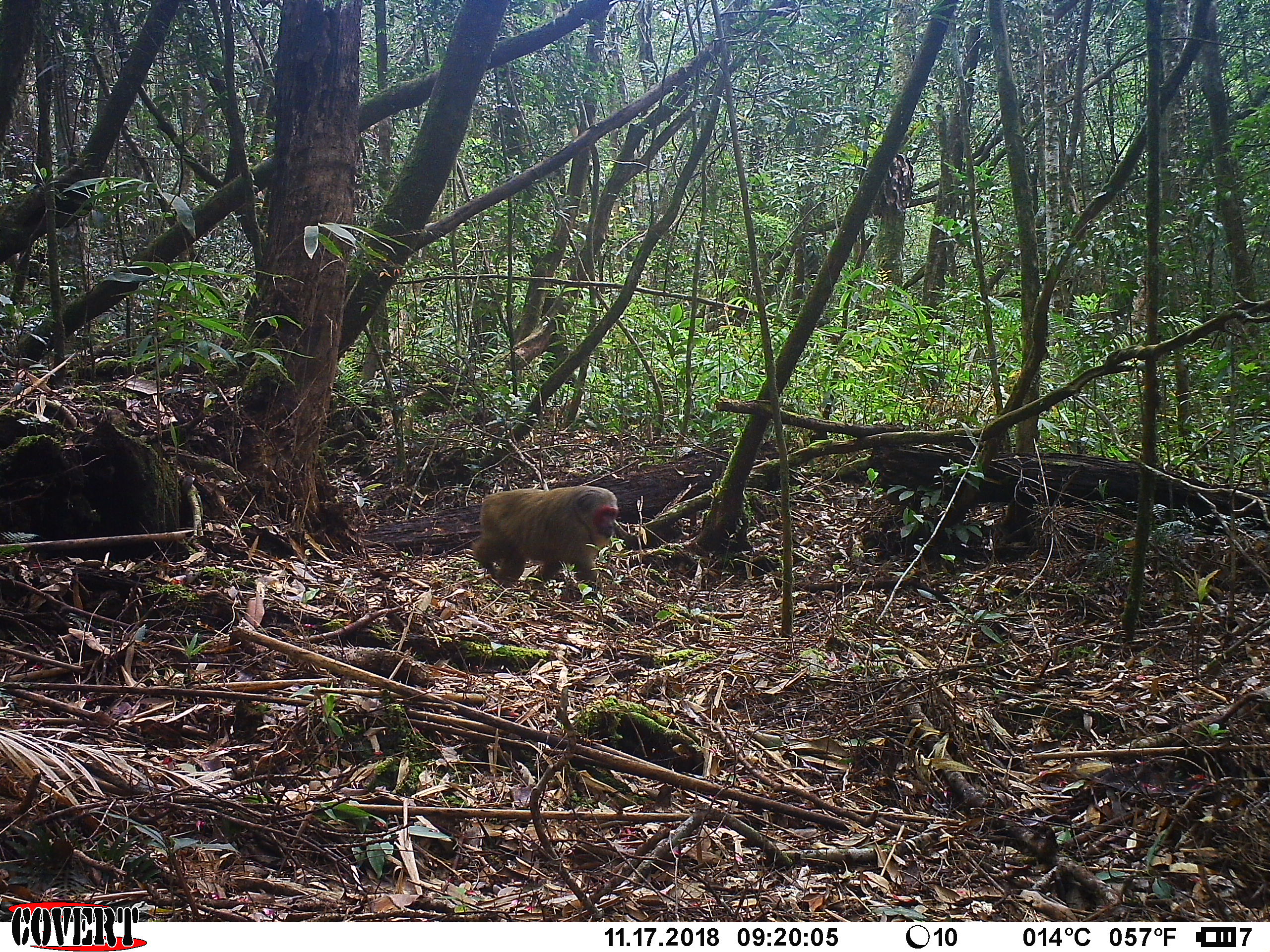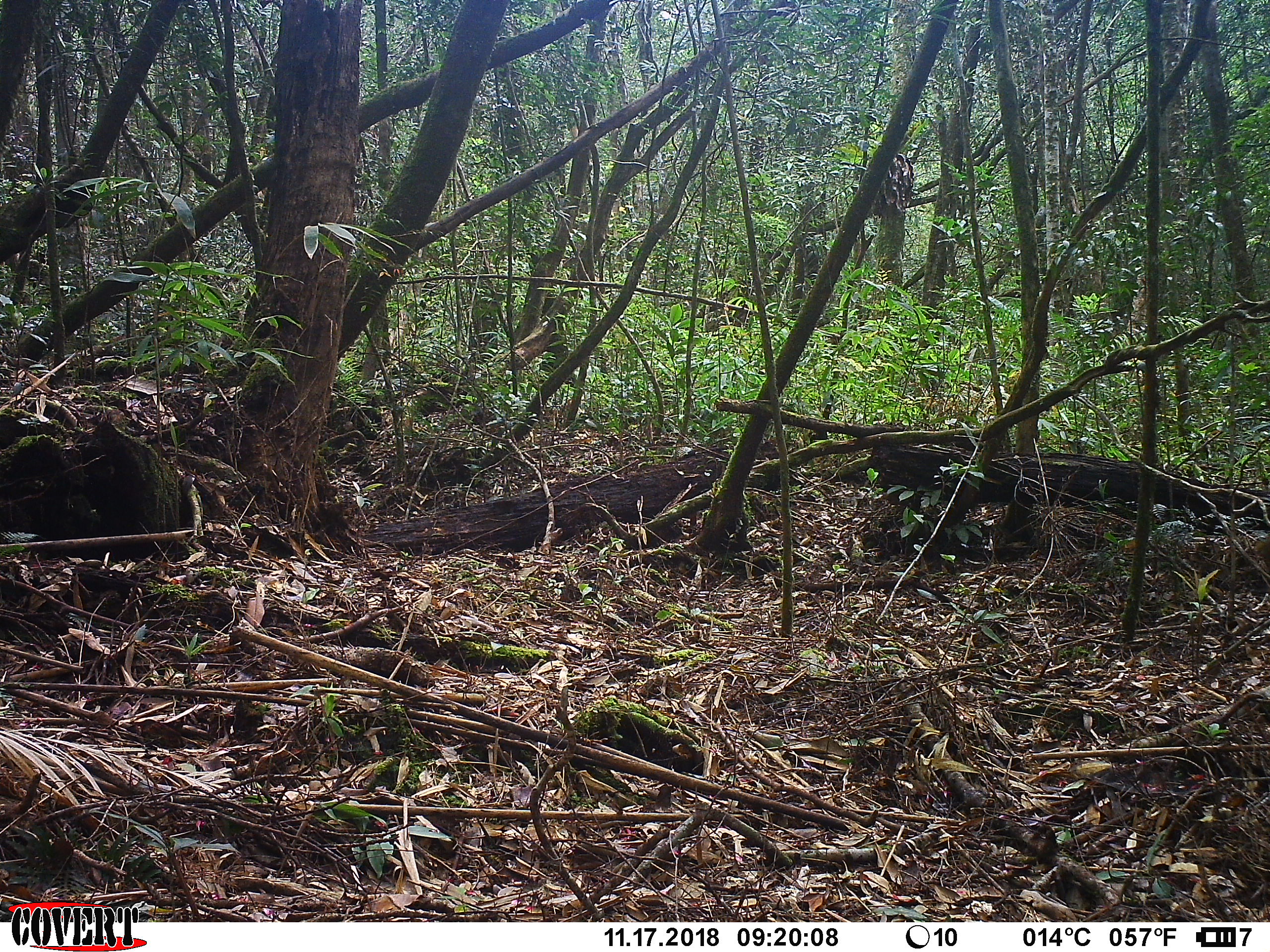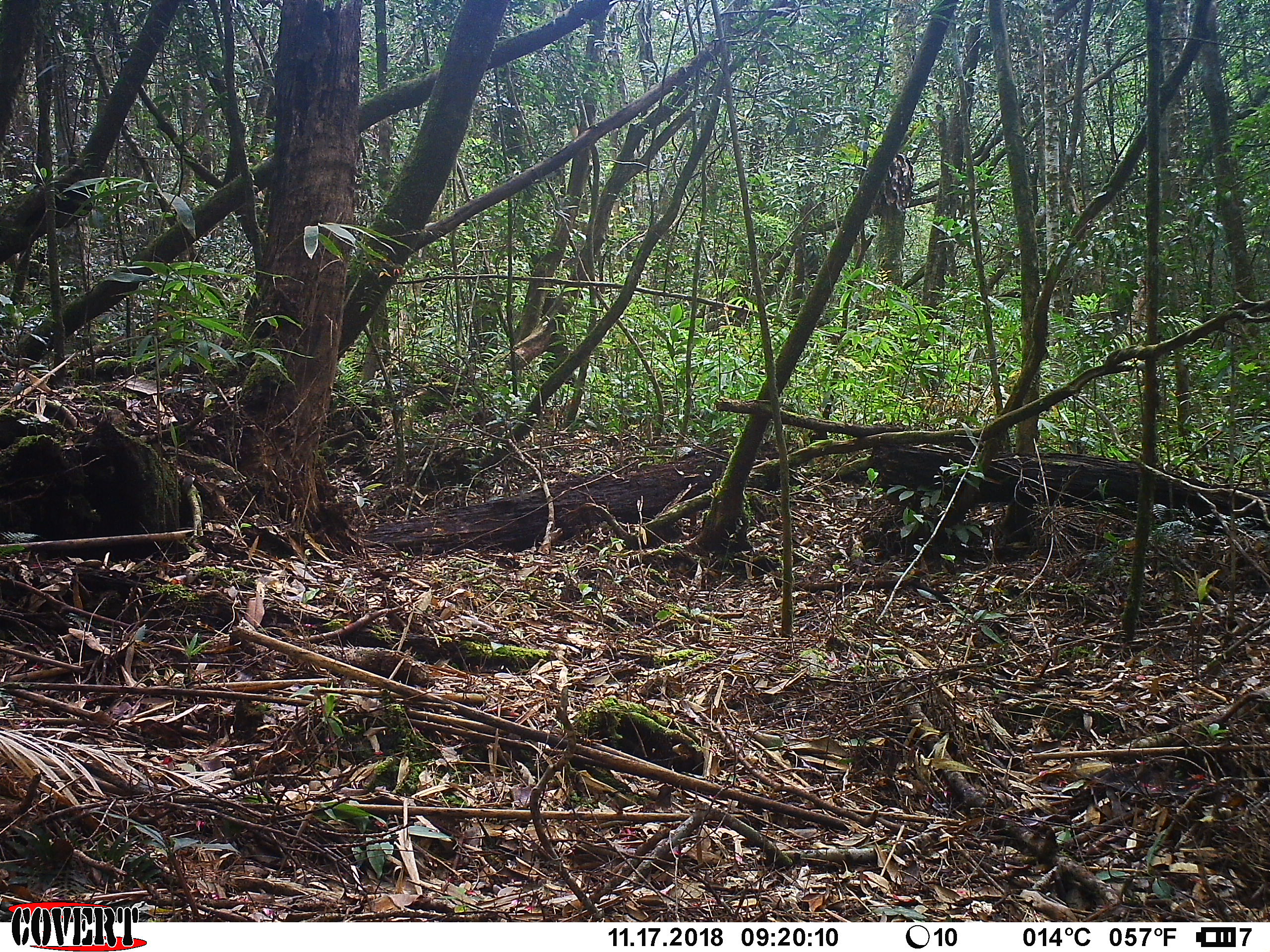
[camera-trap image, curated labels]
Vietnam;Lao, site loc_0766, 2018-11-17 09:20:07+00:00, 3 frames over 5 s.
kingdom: Animalia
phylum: Chordata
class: Mammalia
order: Primates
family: Cercopithecidae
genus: Macaca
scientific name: Macaca arctoides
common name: stump-tailed macaque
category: stump tailed macaque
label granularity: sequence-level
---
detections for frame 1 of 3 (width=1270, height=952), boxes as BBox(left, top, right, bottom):
stump tailed macaque: BBox(473, 485, 621, 592)